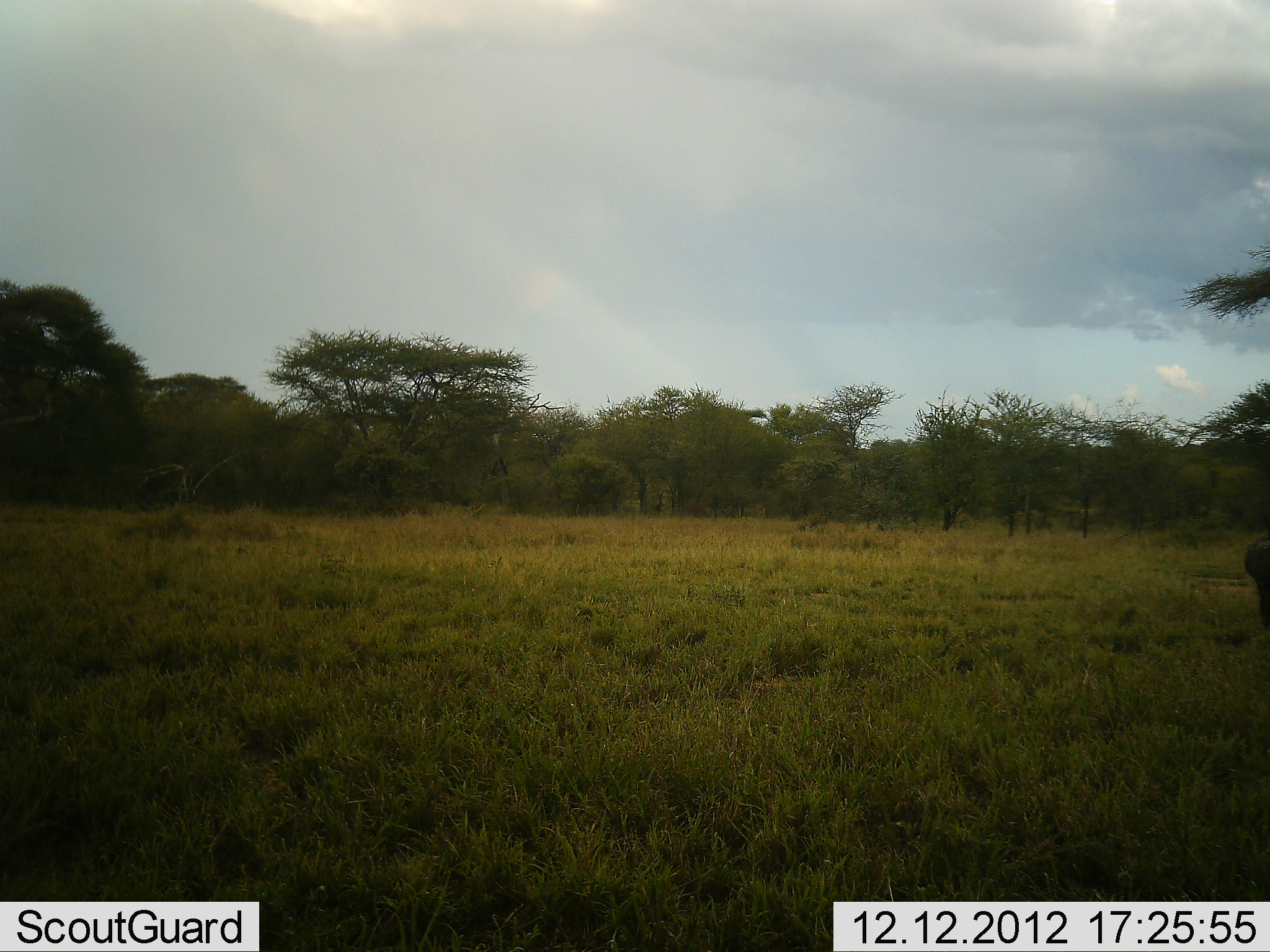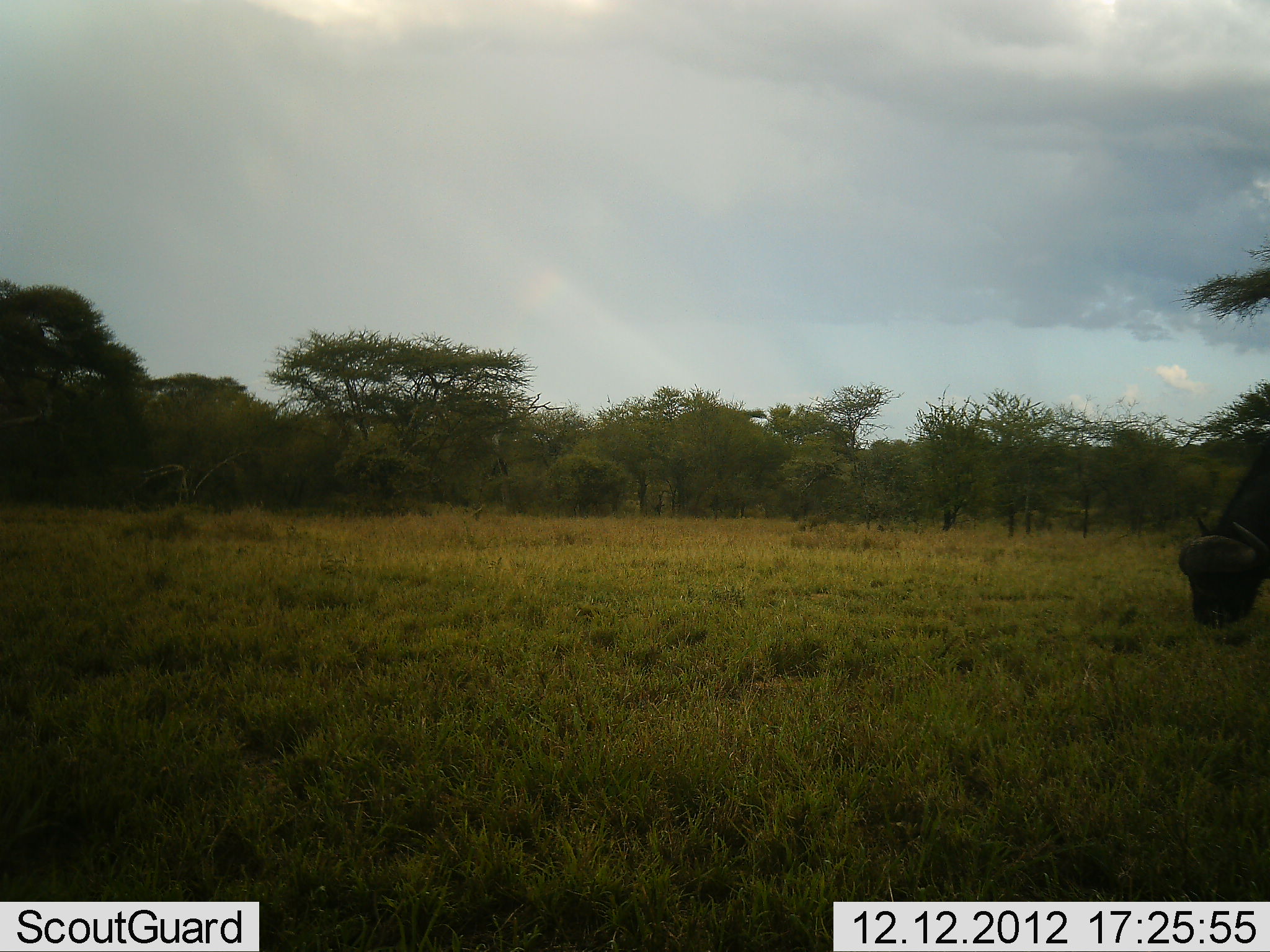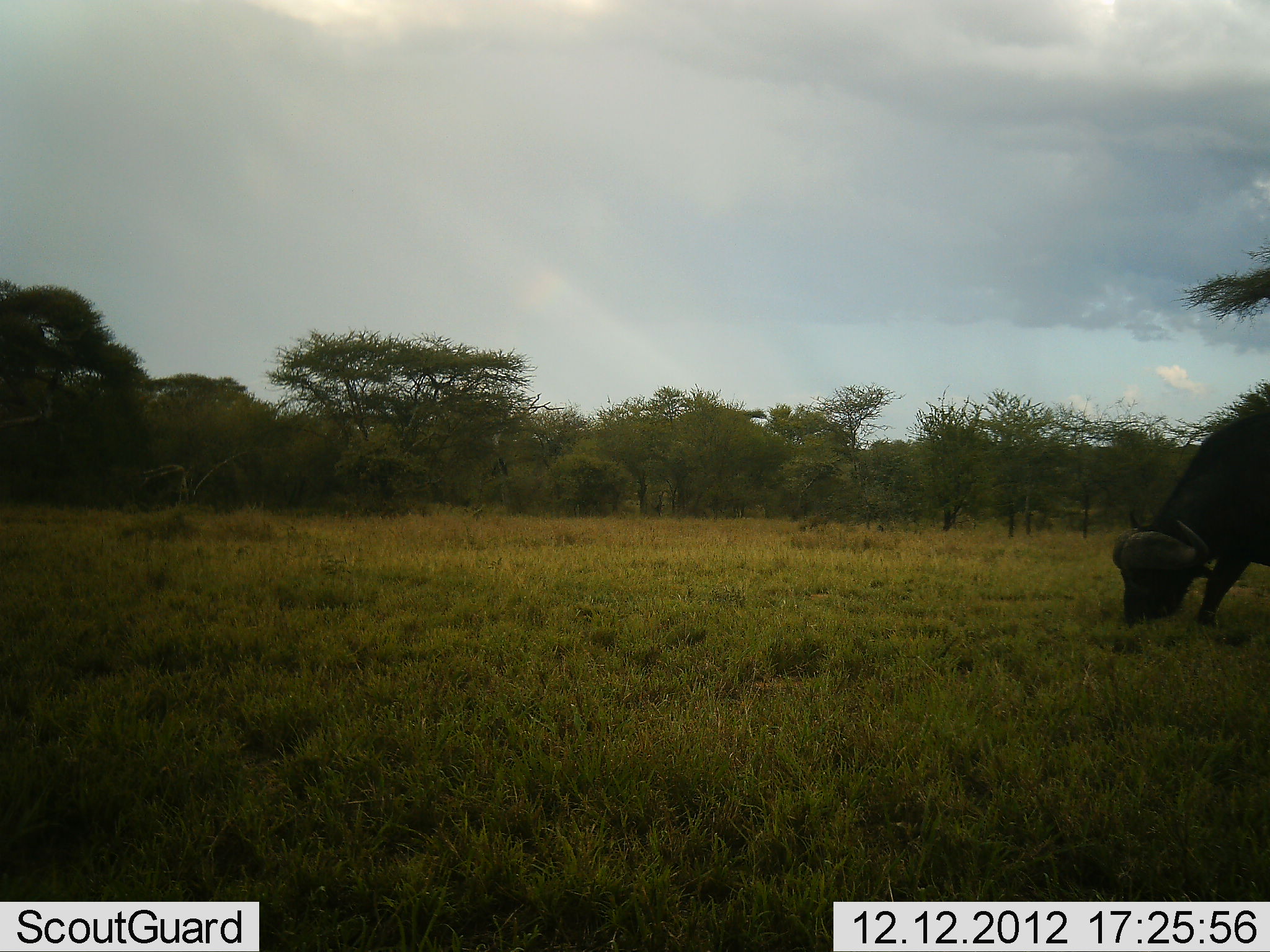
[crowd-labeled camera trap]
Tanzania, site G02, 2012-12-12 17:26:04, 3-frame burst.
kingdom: Animalia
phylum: Chordata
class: Mammalia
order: Artiodactyla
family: Bovidae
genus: Syncerus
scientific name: Syncerus caffer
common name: cape buffalo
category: buffalo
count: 1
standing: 5%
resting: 0%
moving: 41%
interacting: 0%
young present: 0%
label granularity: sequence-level